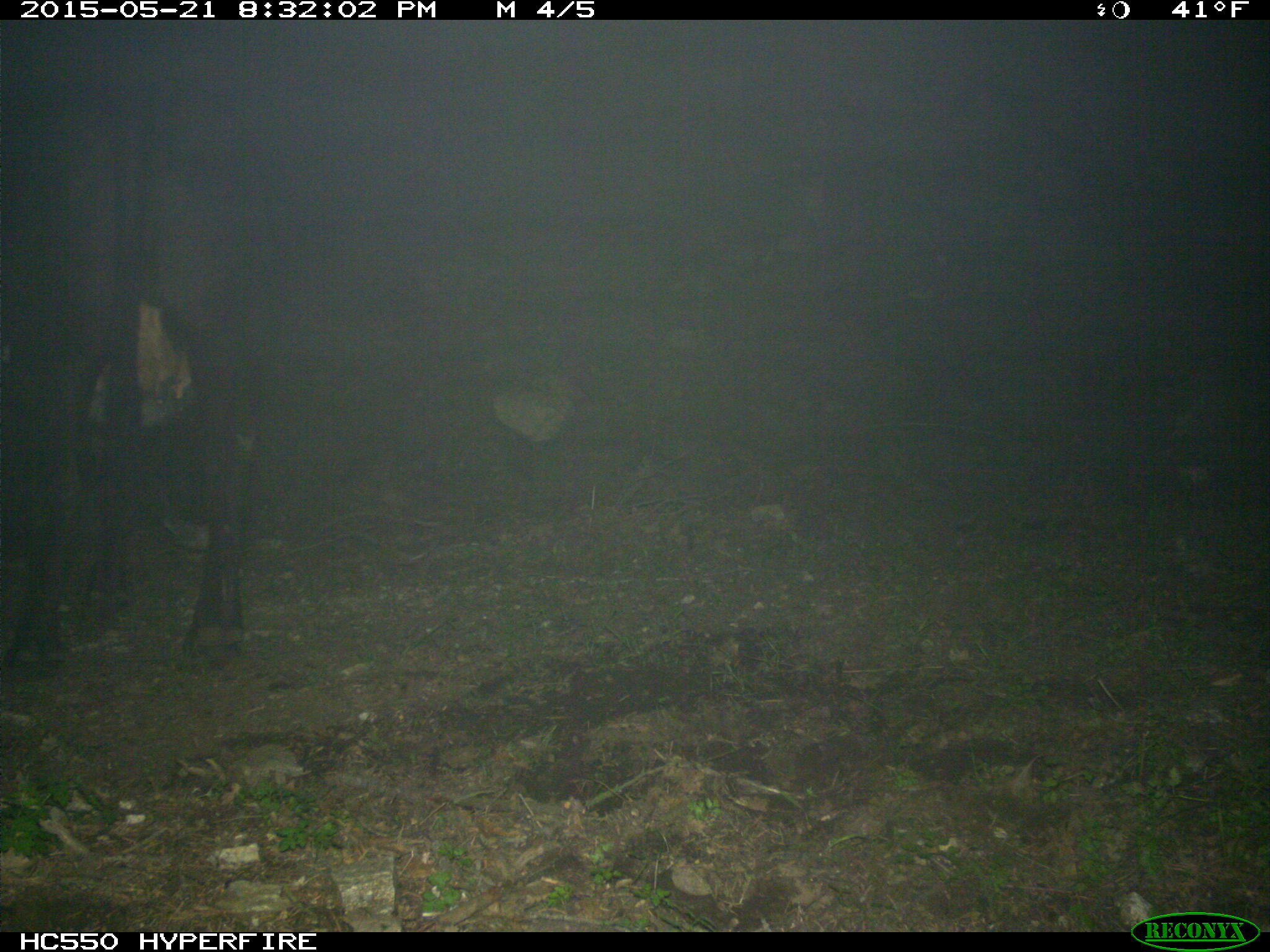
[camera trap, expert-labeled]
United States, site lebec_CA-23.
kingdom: Animalia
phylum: Chordata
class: Mammalia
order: Artiodactyla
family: Bovidae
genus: Bos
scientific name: Bos taurus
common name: domestic cow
Bos taurus (domestic cow).